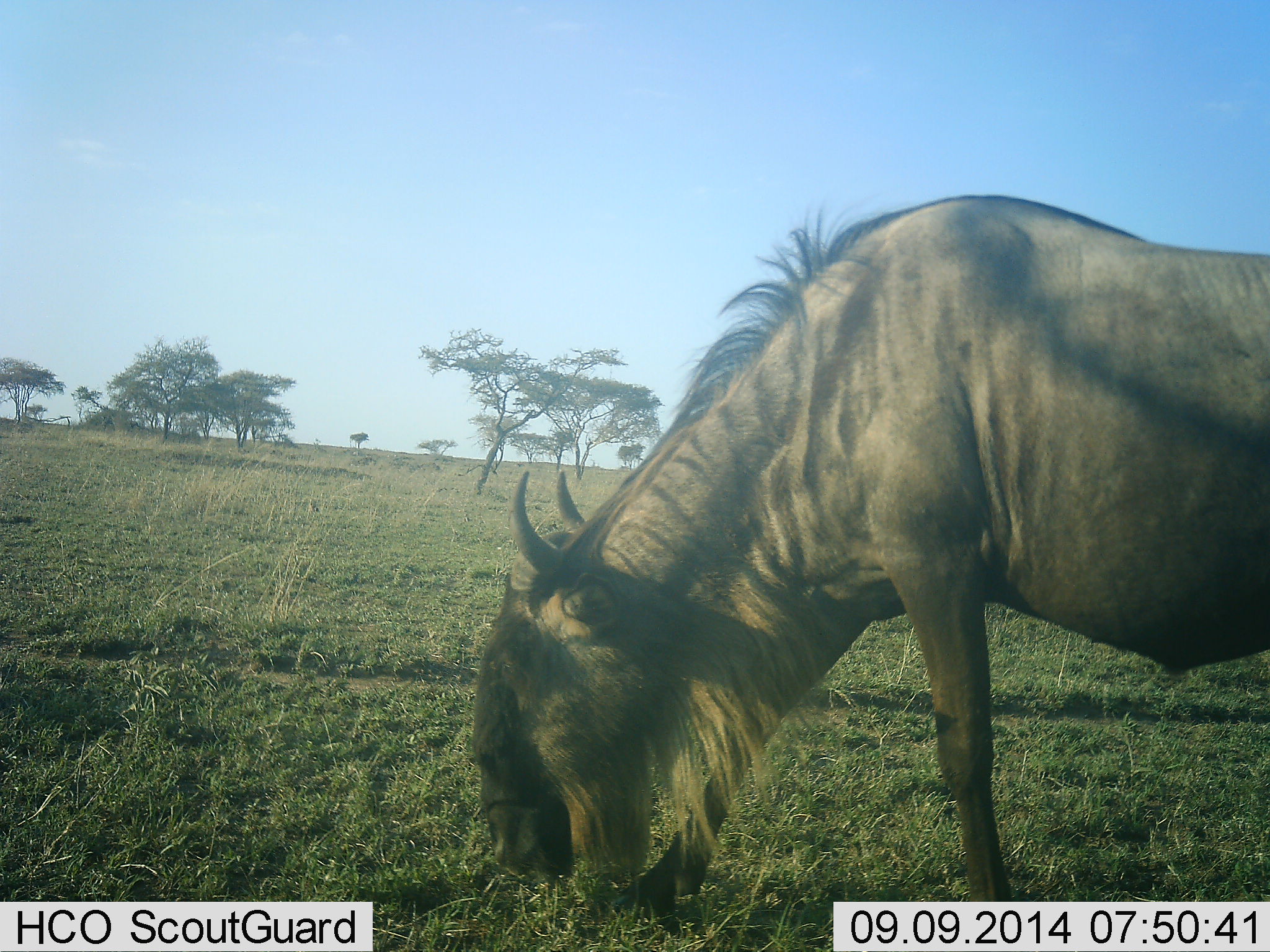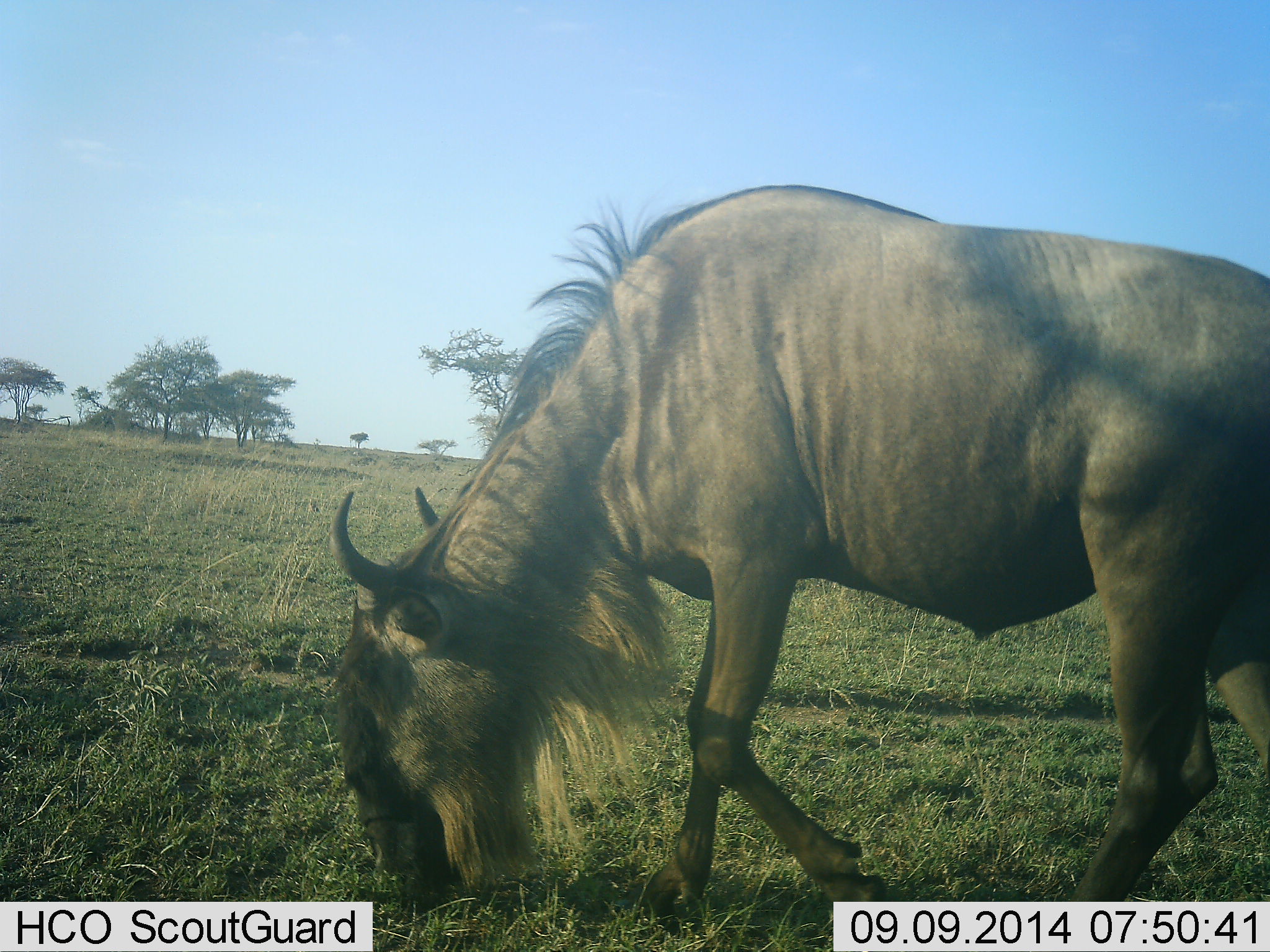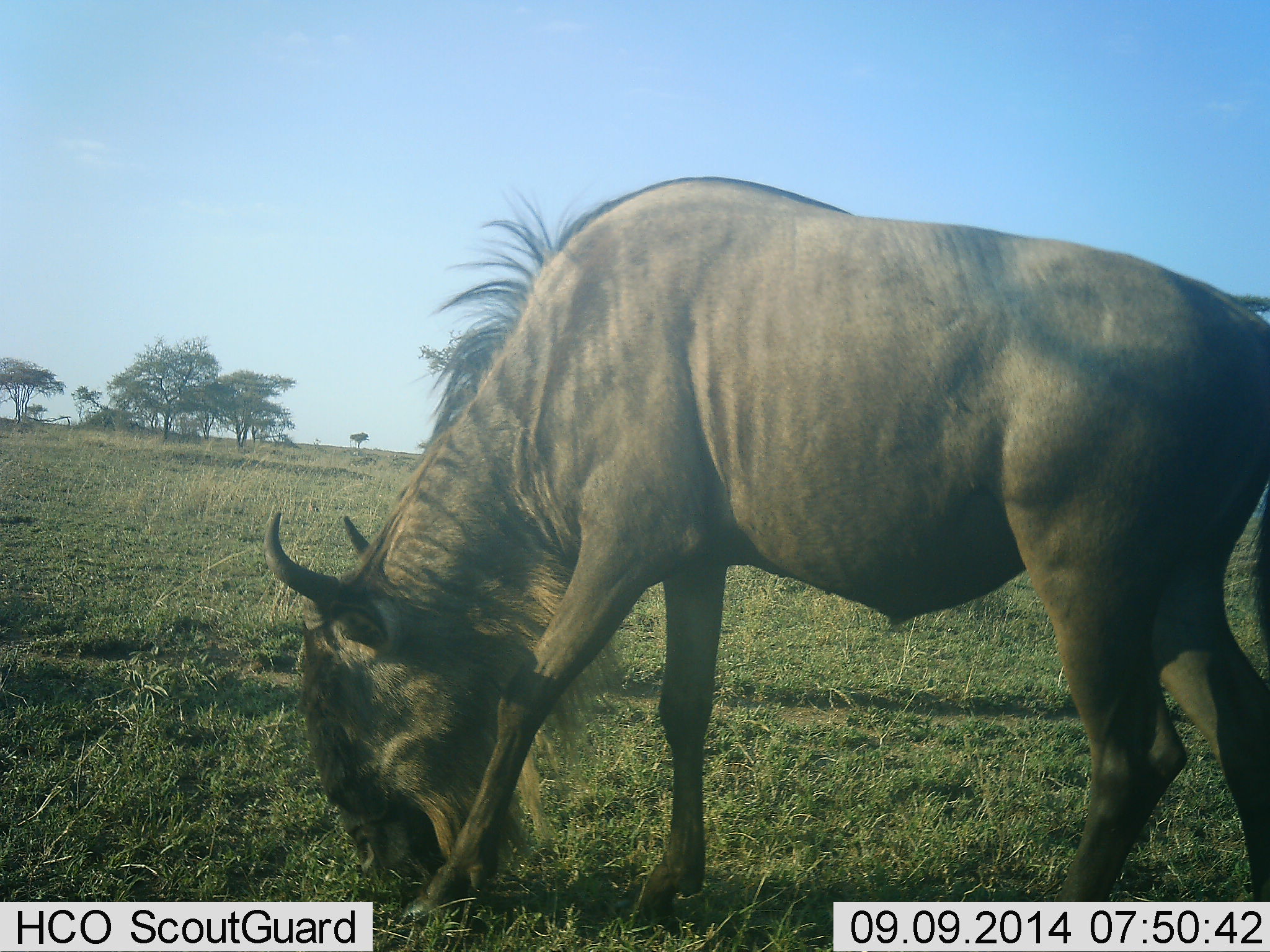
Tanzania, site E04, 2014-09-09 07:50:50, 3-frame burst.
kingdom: Animalia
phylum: Chordata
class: Mammalia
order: Artiodactyla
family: Bovidae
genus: Connochaetes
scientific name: Connochaetes taurinus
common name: blue wildebeest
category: wildebeest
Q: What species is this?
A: Wildebeest (blue wildebeest) (Connochaetes taurinus).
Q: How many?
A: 1.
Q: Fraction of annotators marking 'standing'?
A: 0%.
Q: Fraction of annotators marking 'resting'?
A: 0%.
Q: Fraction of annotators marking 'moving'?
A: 60%.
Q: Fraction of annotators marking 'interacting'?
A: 0%.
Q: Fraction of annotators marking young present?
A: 0%.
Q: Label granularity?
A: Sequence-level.